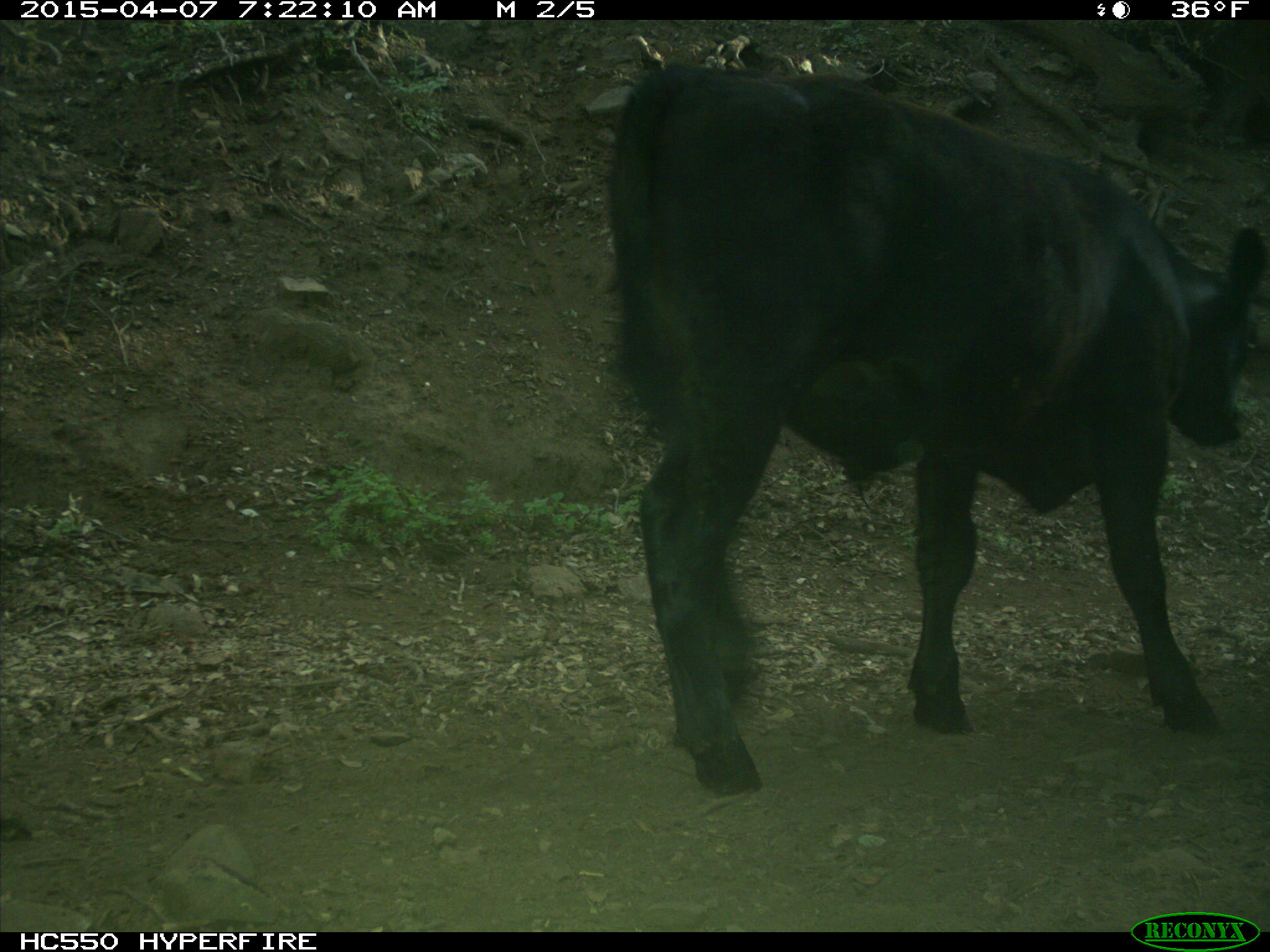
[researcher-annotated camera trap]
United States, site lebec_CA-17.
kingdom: Animalia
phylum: Chordata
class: Mammalia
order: Artiodactyla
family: Bovidae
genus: Bos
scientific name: Bos taurus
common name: domestic cow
Bos taurus (domestic cow).